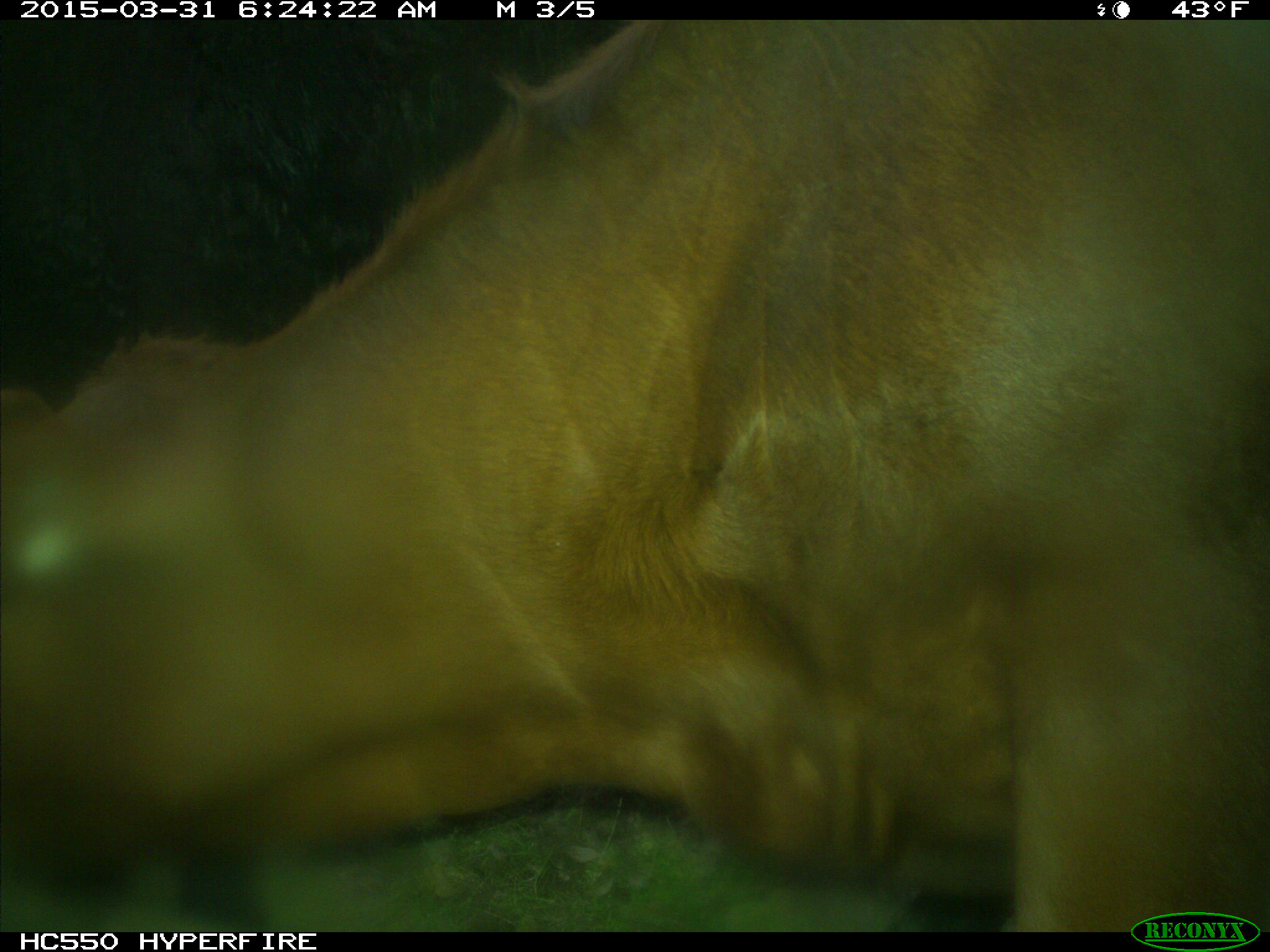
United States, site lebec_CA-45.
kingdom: Animalia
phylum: Chordata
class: Mammalia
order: Artiodactyla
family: Bovidae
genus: Bos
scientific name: Bos taurus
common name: domestic cow